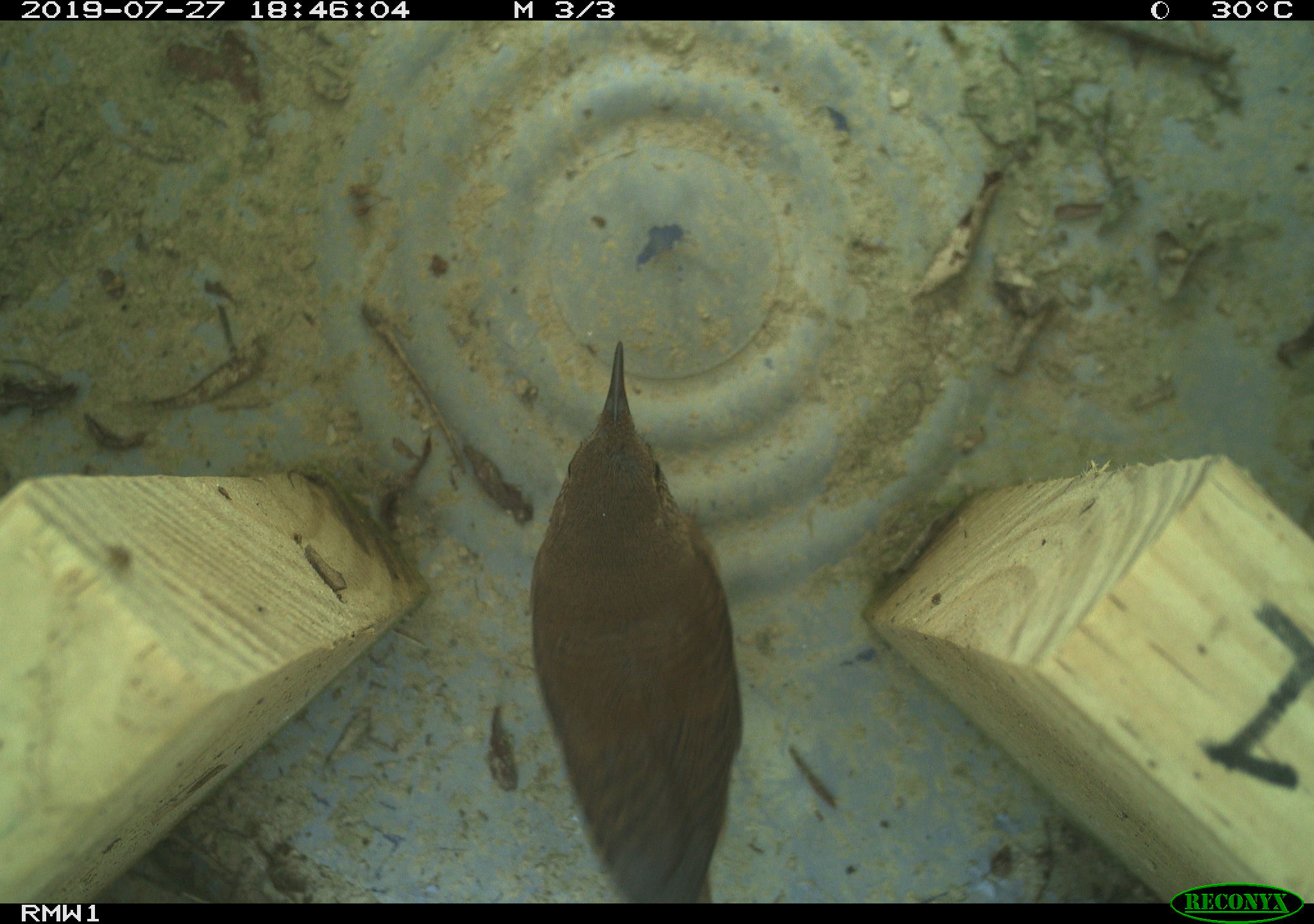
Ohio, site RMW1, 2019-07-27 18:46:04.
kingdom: Animalia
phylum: Chordata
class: Aves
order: Passeriformes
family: Troglodytidae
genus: Troglodytes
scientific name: Troglodytes aedon aedon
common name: northern house wren